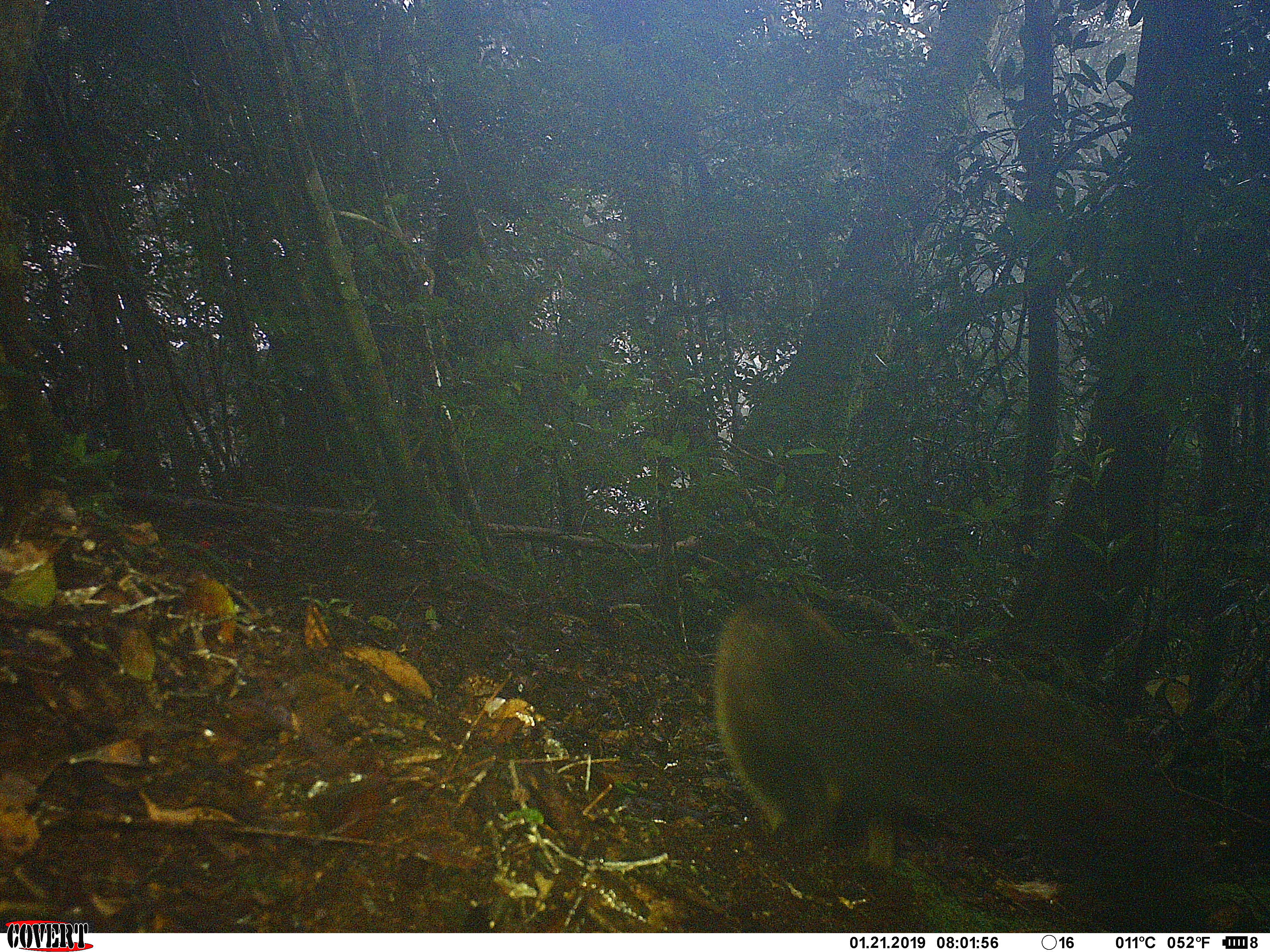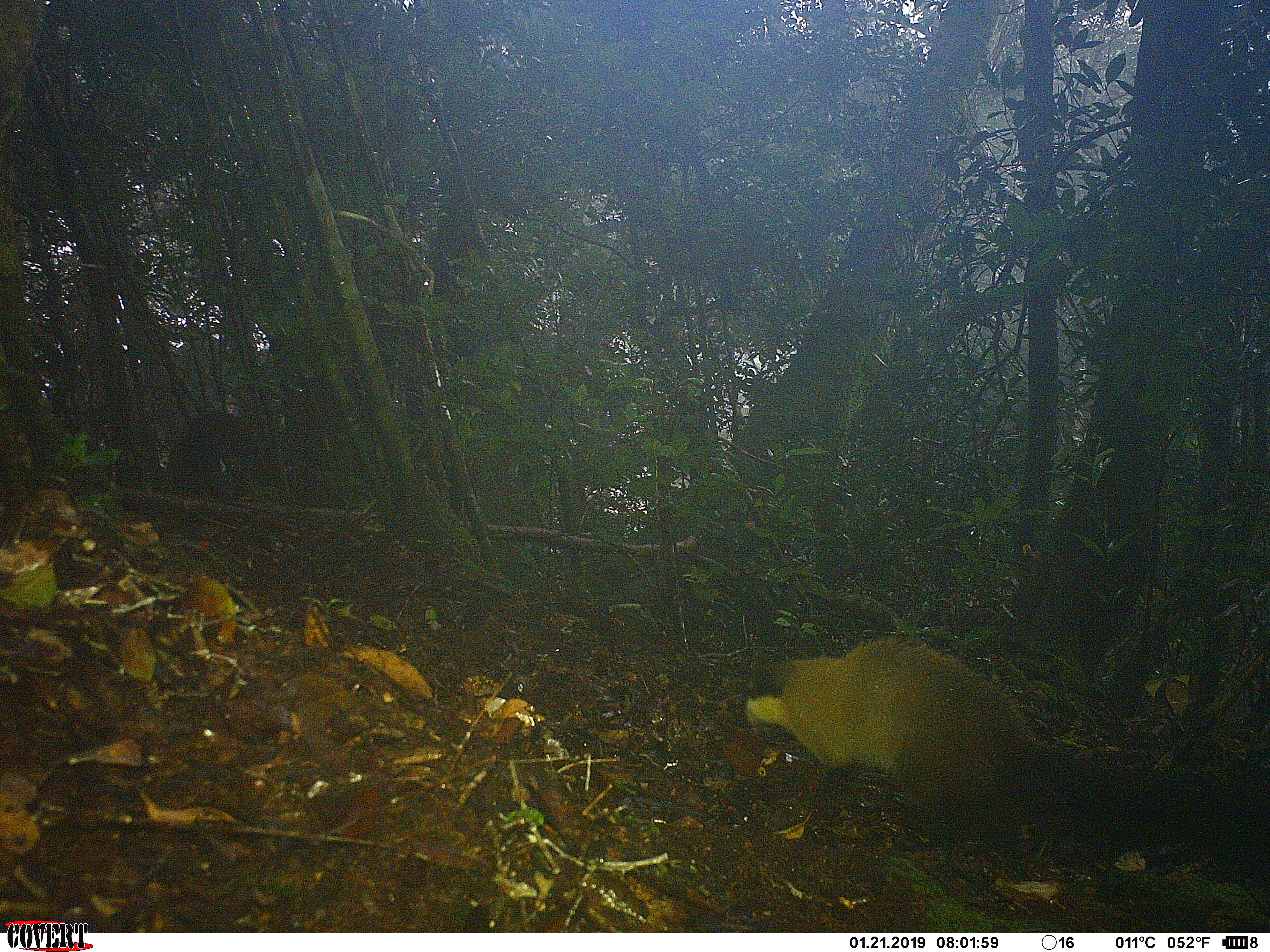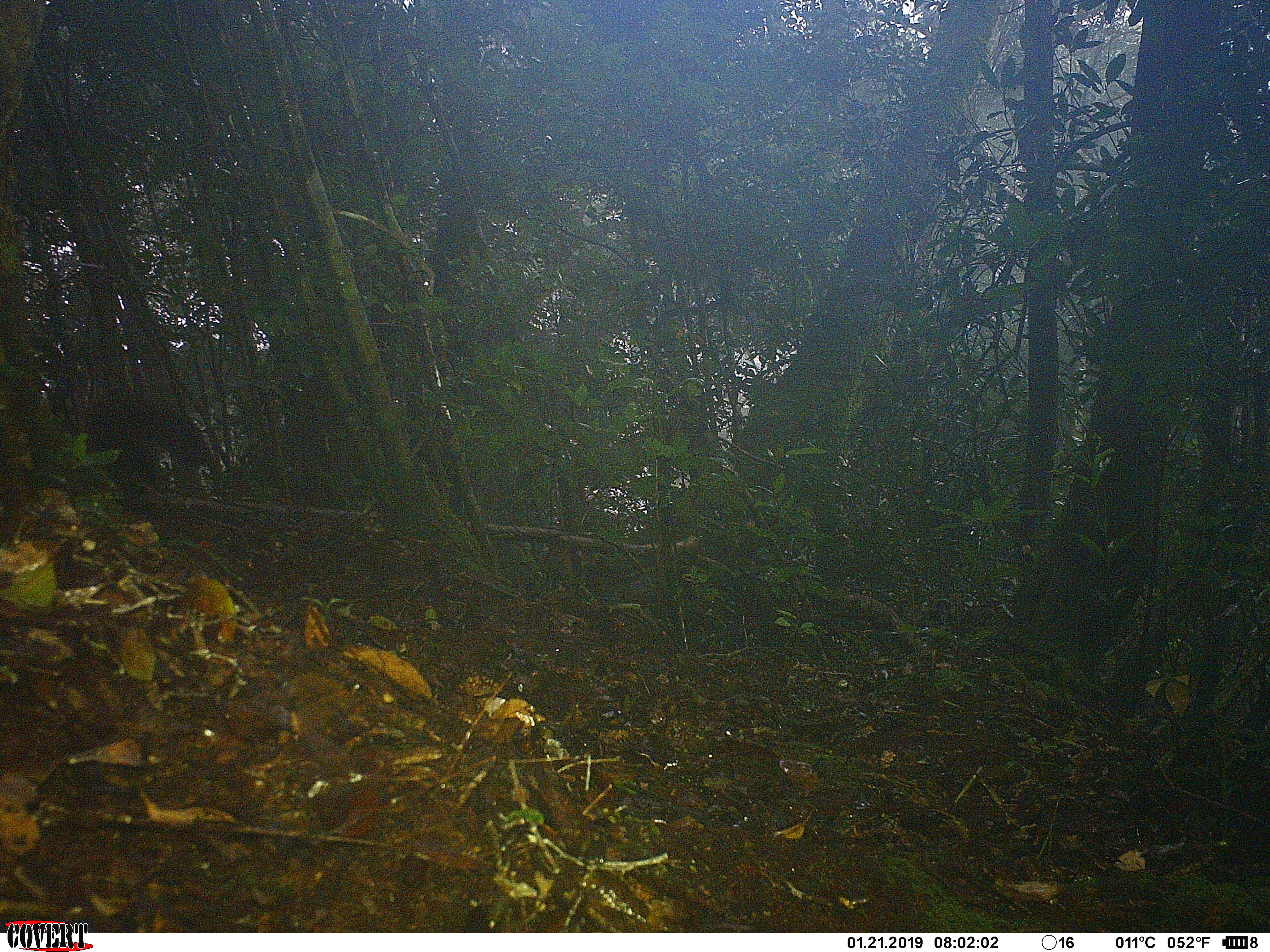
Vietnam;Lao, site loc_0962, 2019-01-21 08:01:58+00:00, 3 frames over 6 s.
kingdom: Animalia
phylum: Chordata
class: Mammalia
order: Carnivora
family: Viverridae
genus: Paguma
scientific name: Paguma larvata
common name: masked palm civet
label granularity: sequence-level